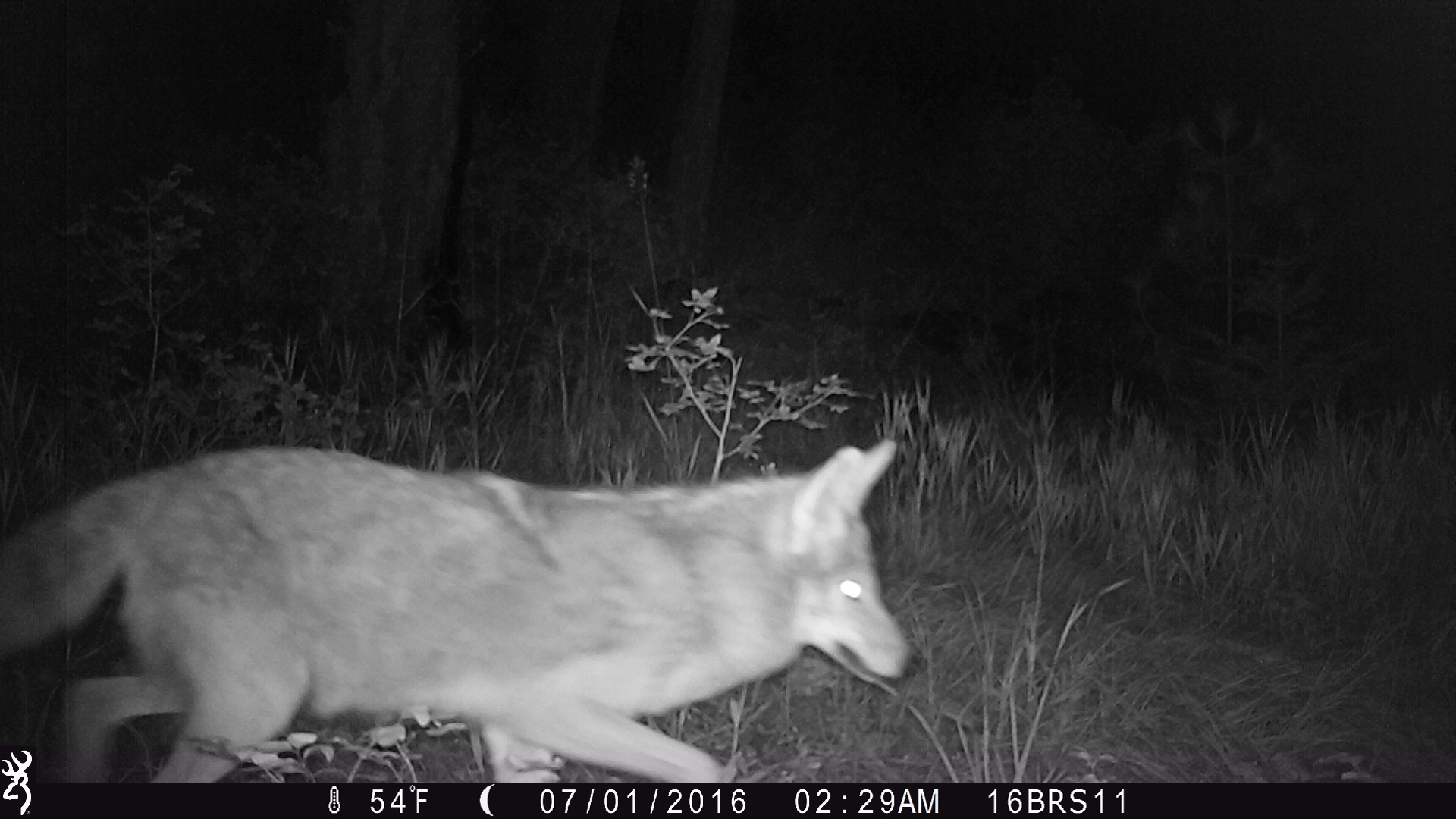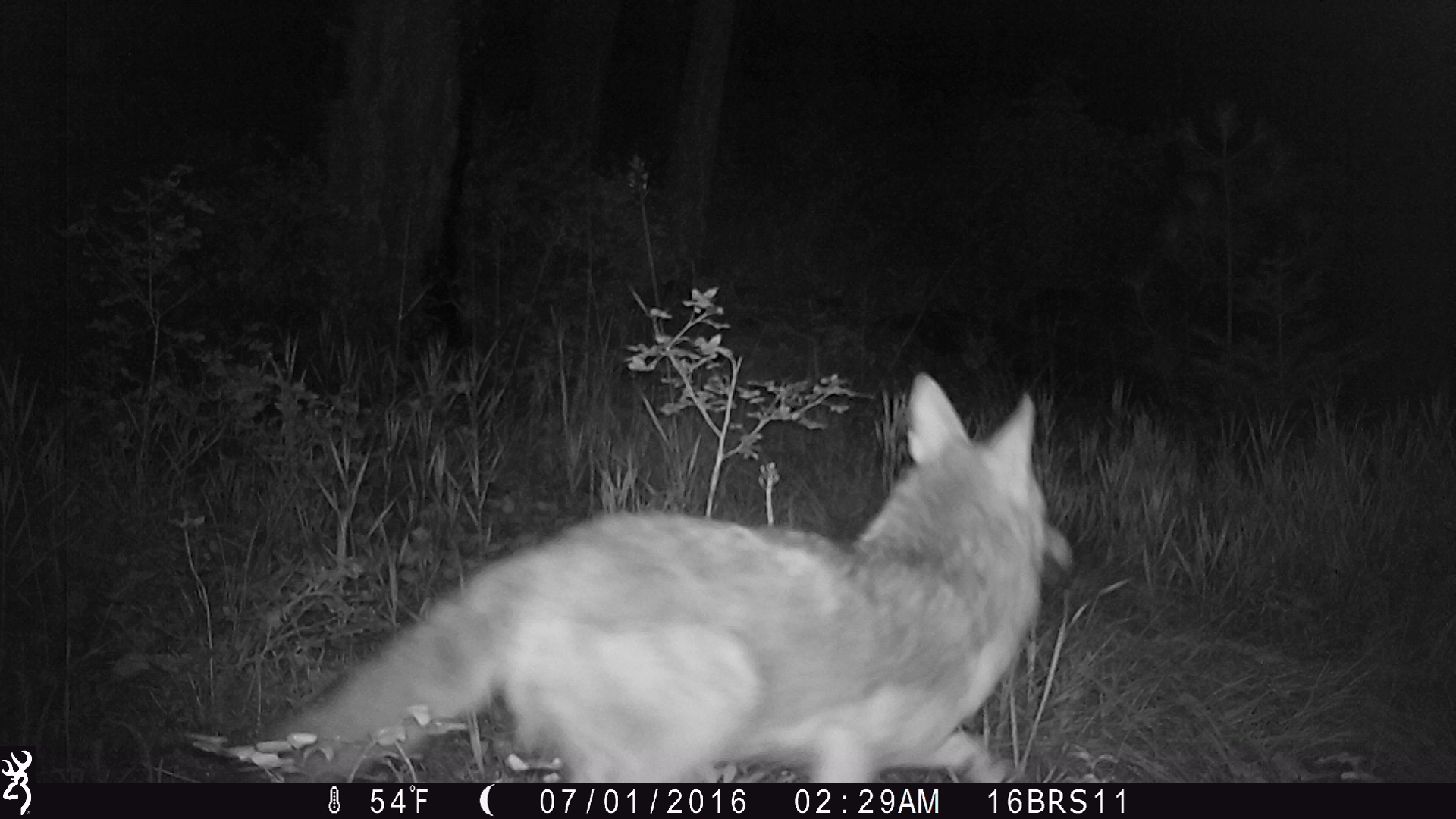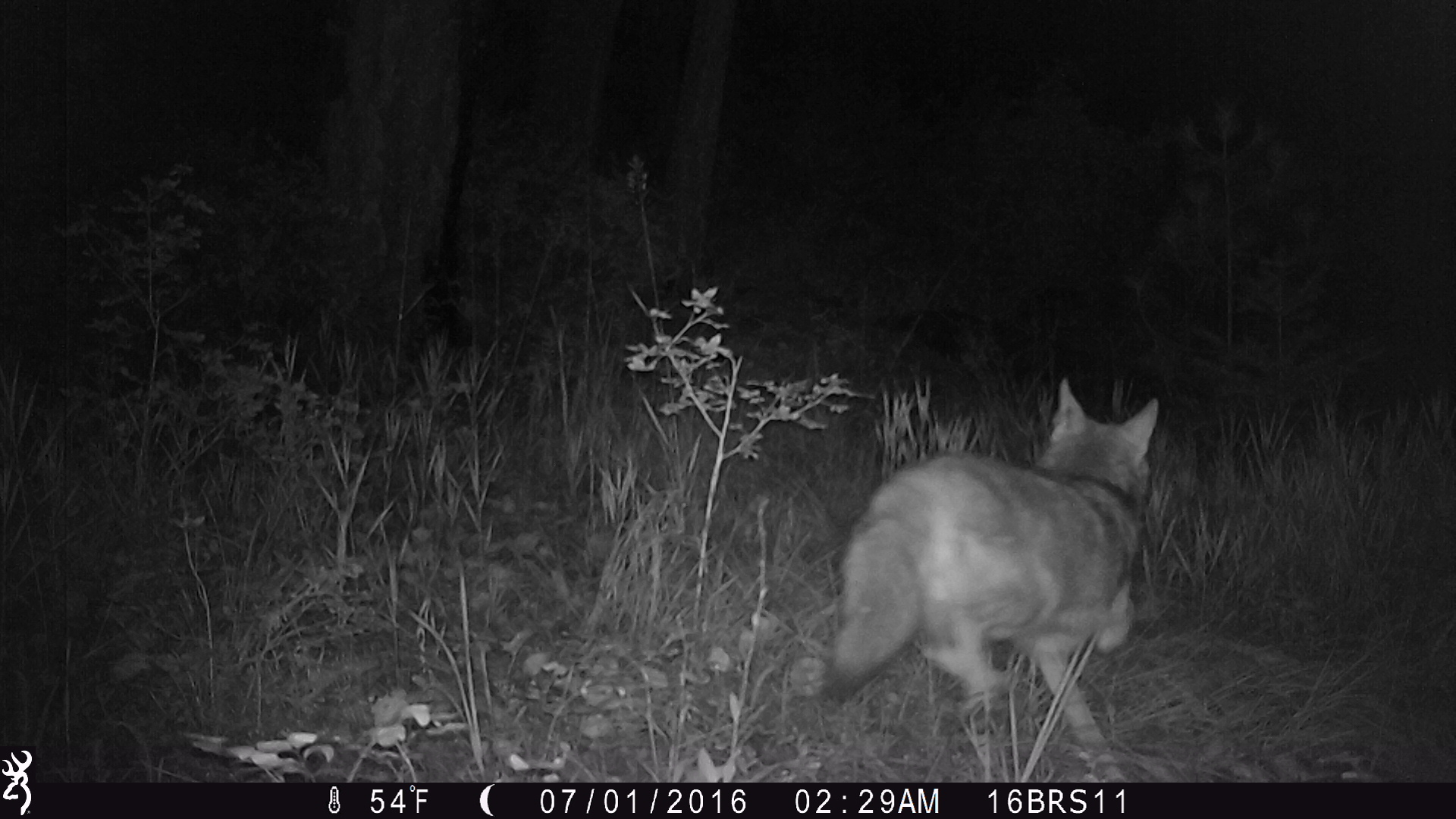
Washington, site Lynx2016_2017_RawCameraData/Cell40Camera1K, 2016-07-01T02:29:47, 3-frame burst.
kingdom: Animalia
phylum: Chordata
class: Mammalia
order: Carnivora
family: Canidae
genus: Canis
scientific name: Canis latrans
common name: coyote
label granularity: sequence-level